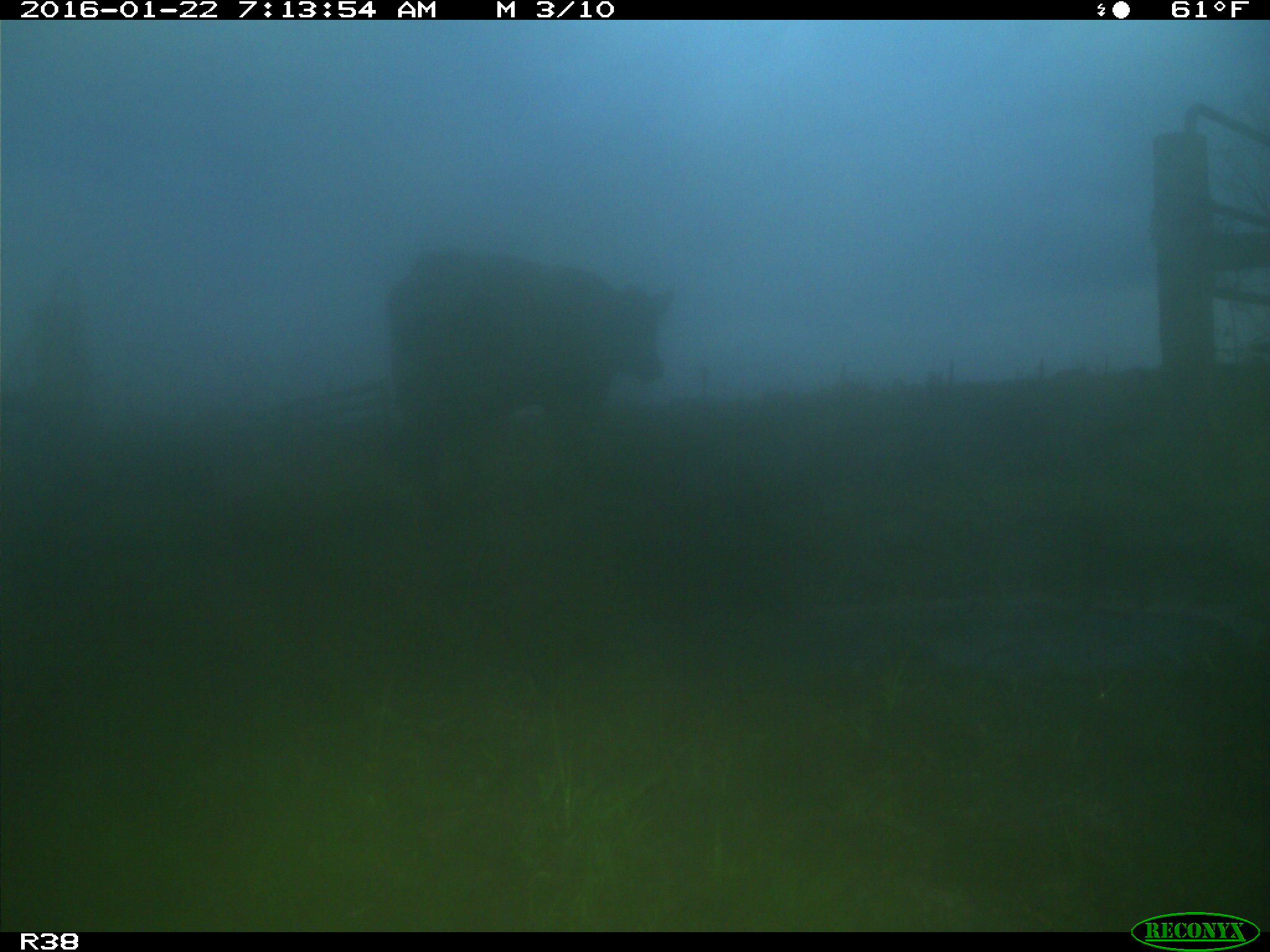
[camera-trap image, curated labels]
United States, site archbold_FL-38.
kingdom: Animalia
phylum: Chordata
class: Mammalia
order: Artiodactyla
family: Bovidae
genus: Bos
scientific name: Bos taurus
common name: domestic cow